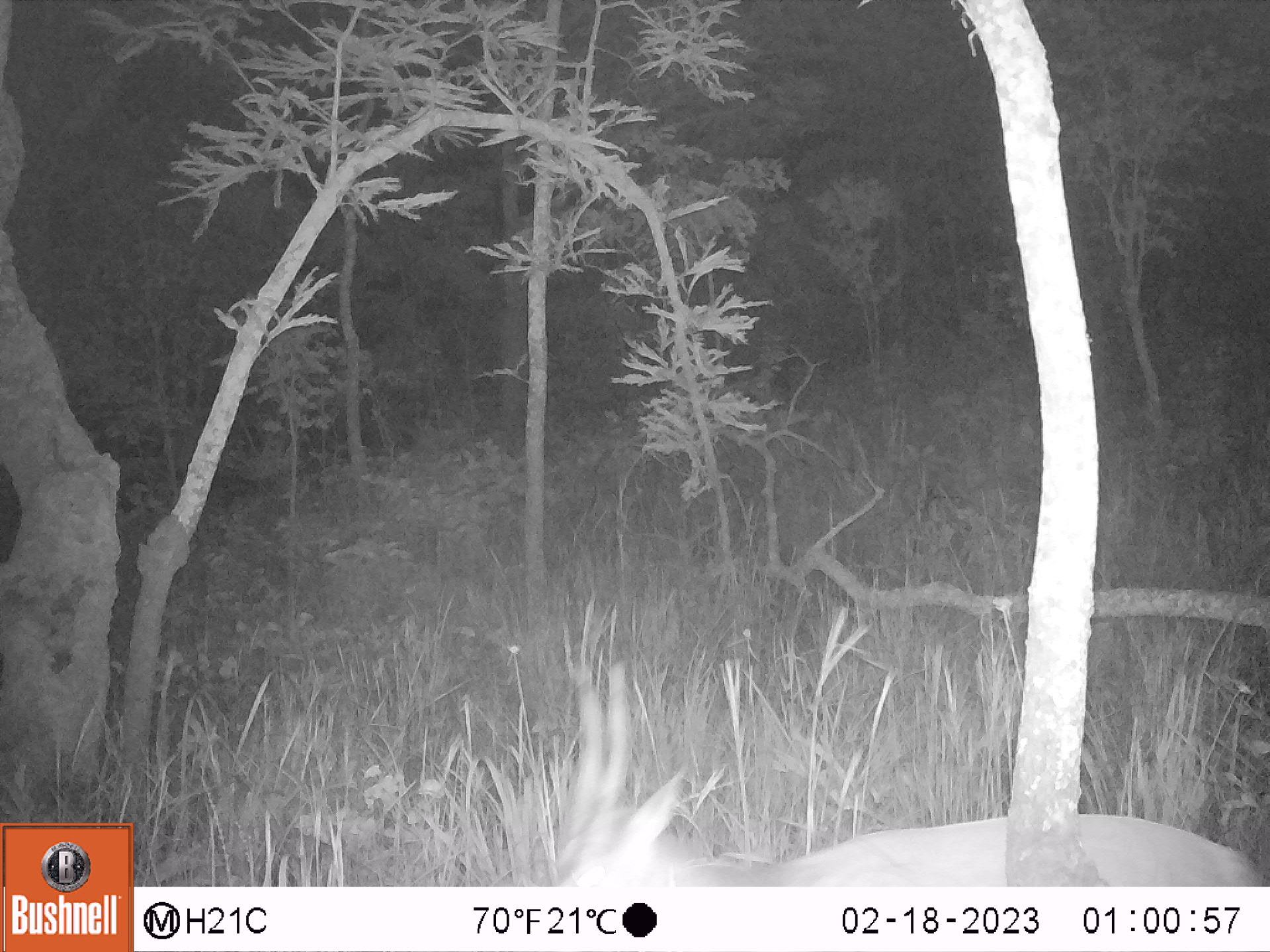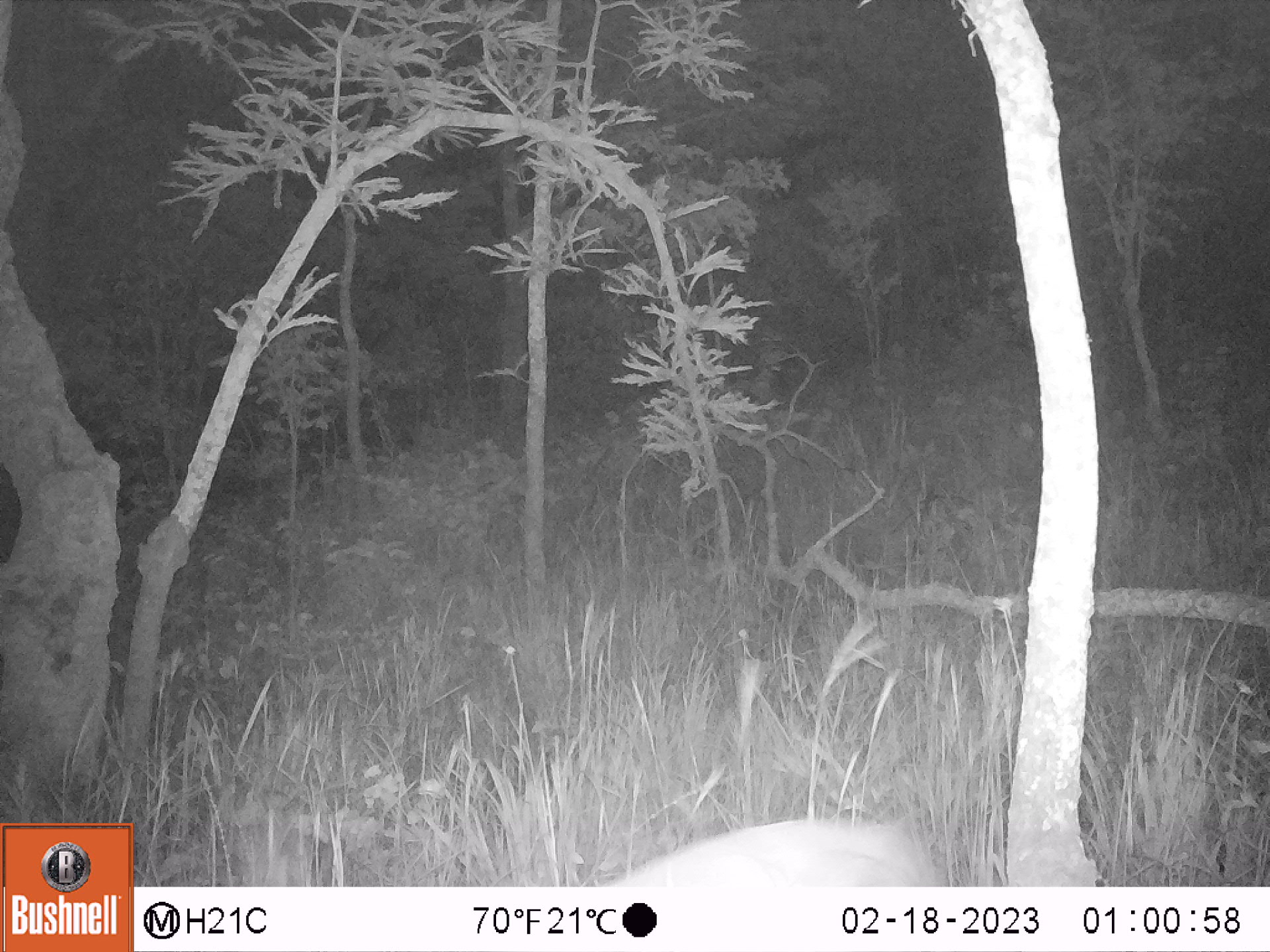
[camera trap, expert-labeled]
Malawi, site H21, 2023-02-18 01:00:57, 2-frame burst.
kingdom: Animalia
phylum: Chordata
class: Mammalia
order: Artiodactyla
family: Bovidae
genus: Tragelaphus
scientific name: Tragelaphus sylvaticus sylvaticus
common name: cape bushbuck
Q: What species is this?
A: Cape bushbuck (Tragelaphus sylvaticus sylvaticus).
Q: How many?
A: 1.